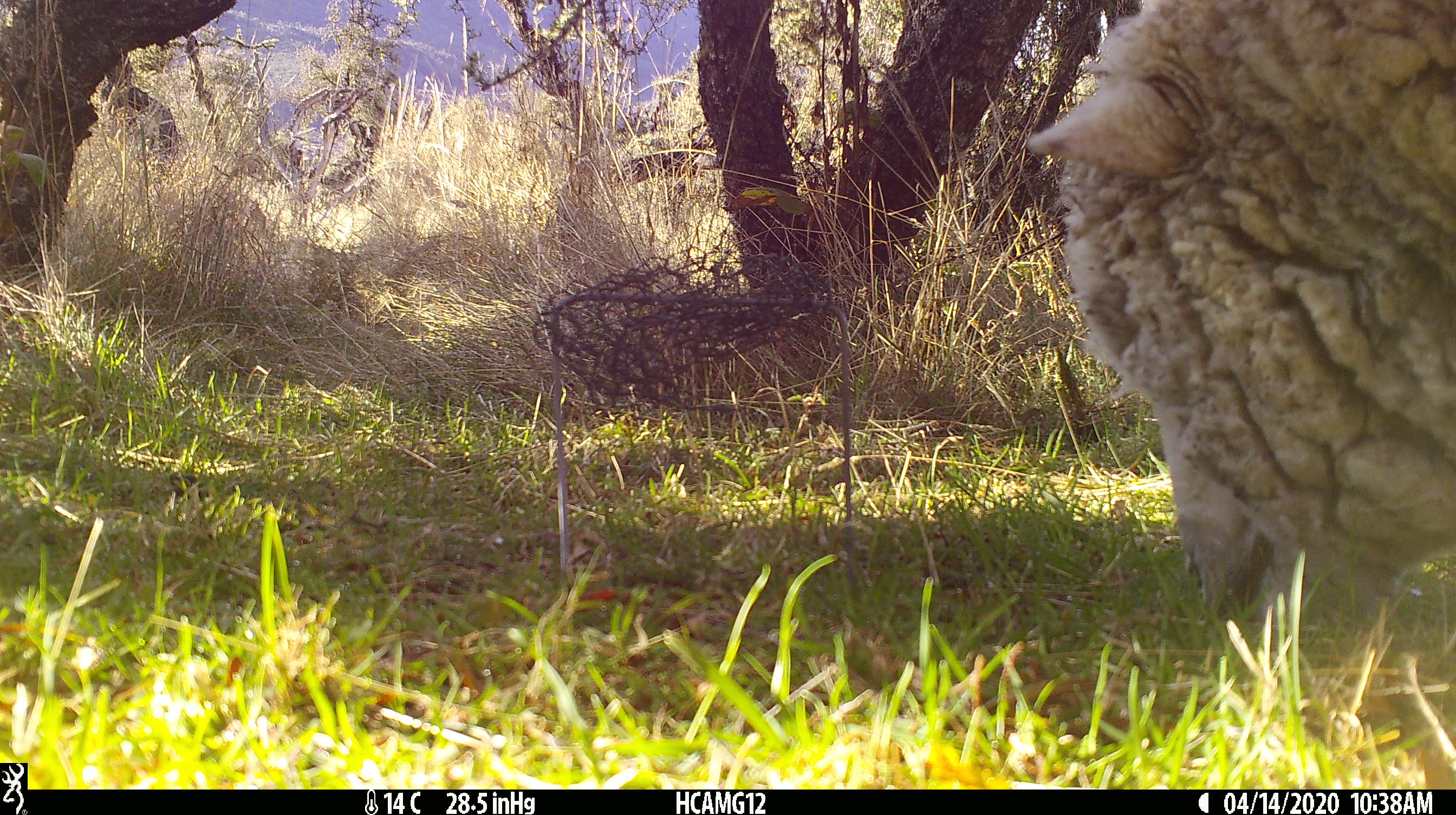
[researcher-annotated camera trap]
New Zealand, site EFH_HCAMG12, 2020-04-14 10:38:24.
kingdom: Animalia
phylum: Chordata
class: Mammalia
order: Artiodactyla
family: Bovidae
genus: Ovis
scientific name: Ovis aries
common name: domestic sheep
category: sheep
Sheep (domestic sheep) (Ovis aries).